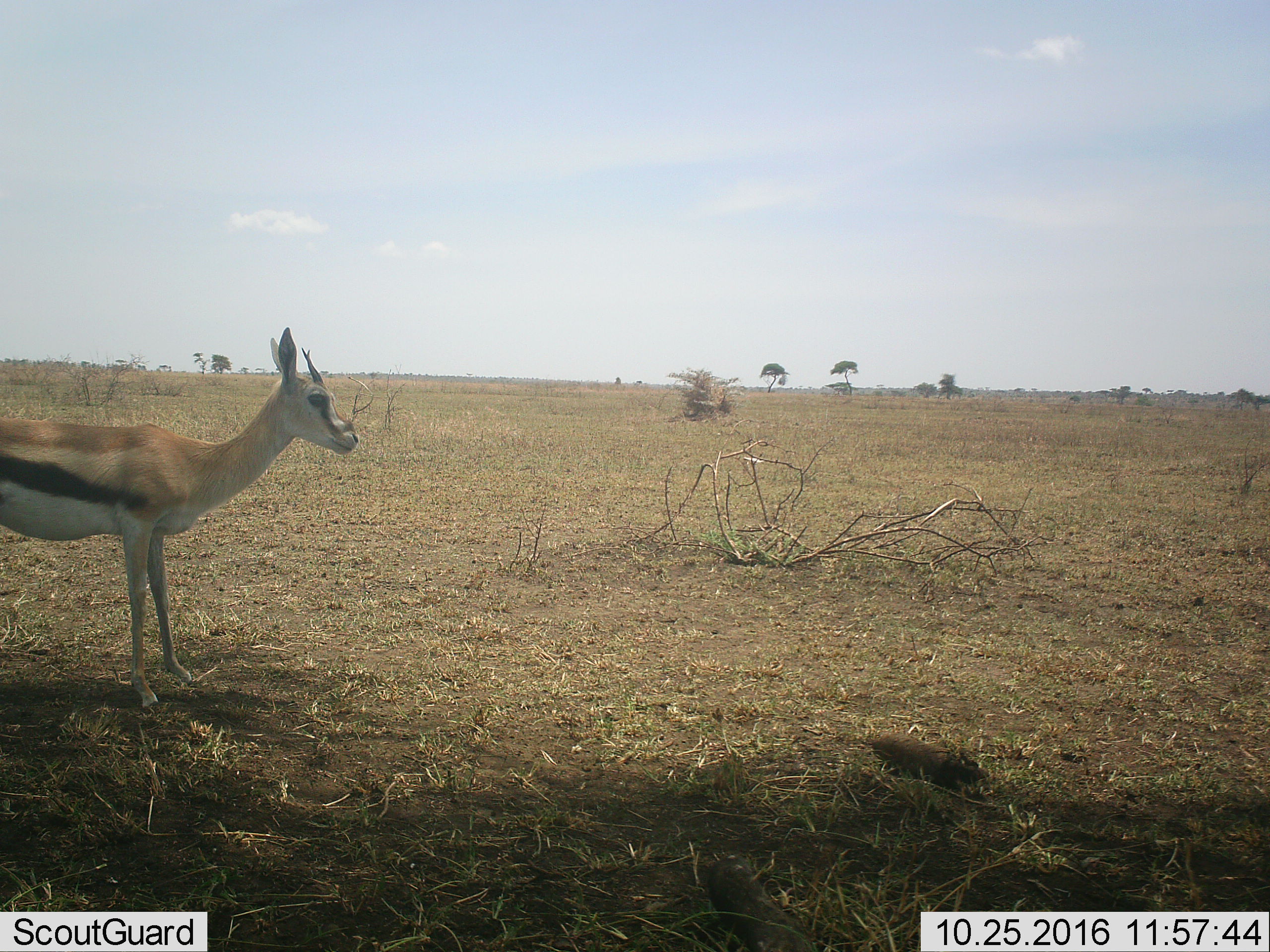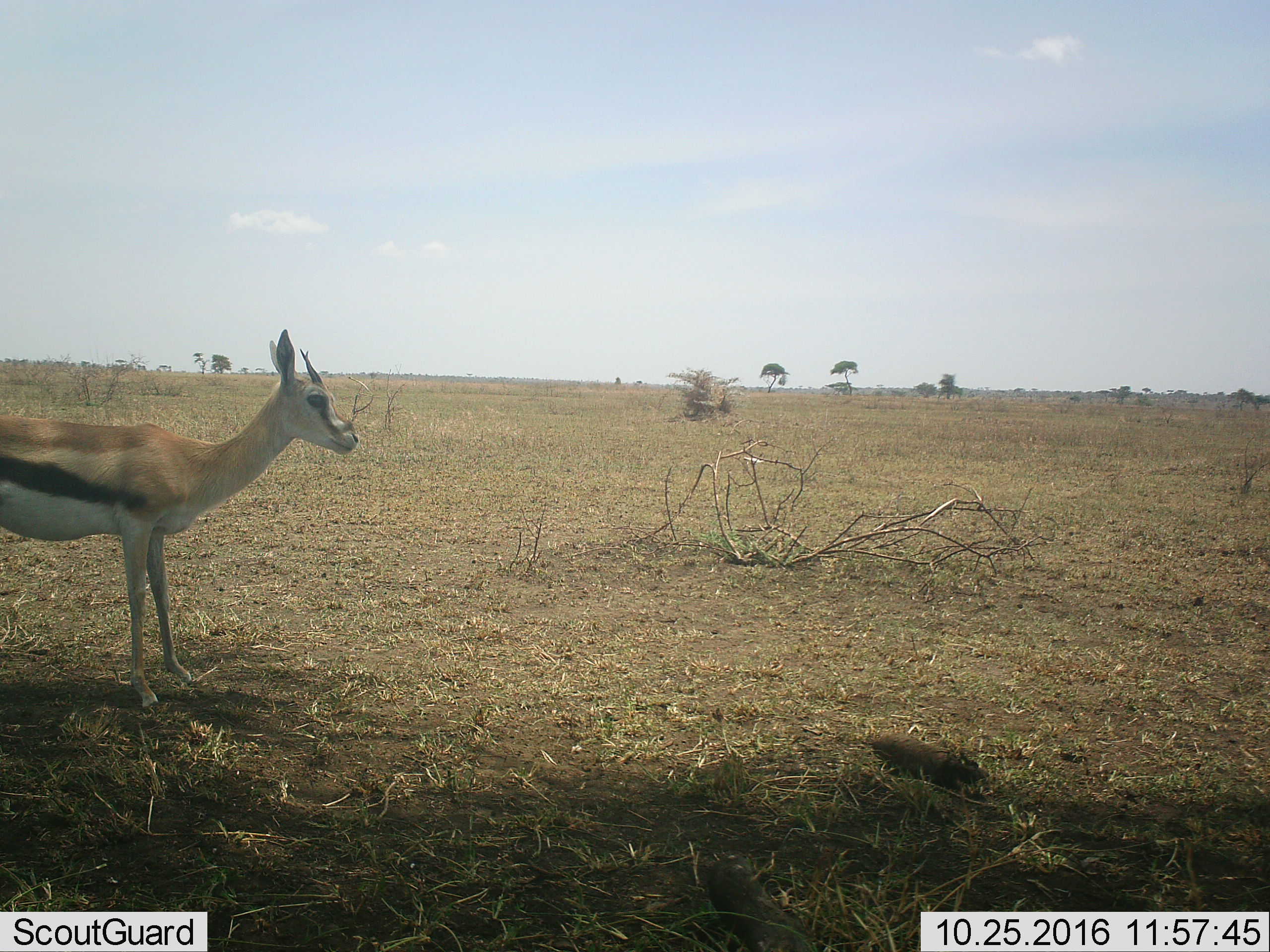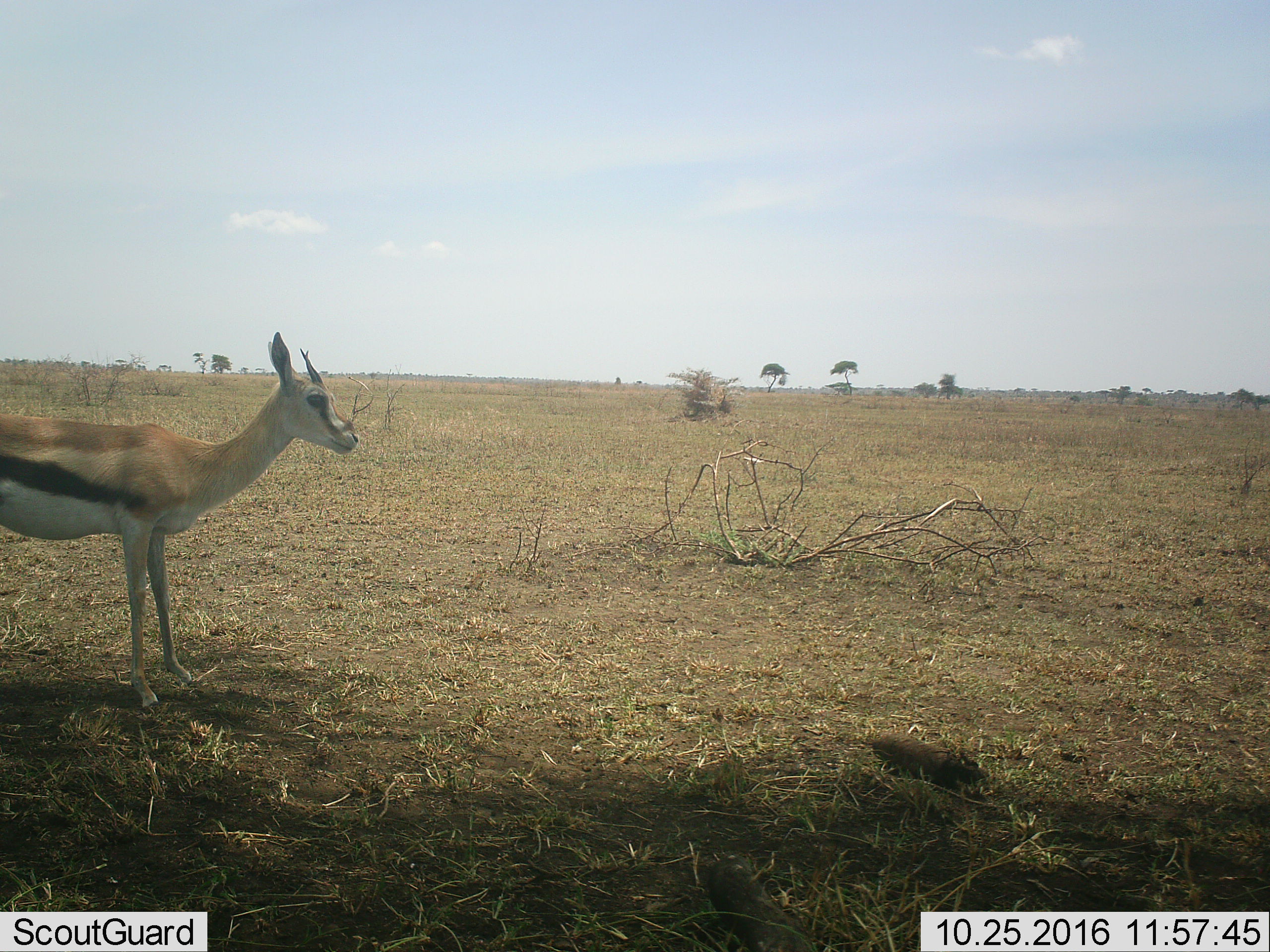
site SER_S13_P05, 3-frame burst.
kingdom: Animalia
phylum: Chordata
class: Mammalia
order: Artiodactyla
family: Bovidae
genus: Eudorcas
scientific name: Eudorcas thomsonii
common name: thomson's gazelle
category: gazellethomsons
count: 1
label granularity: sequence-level